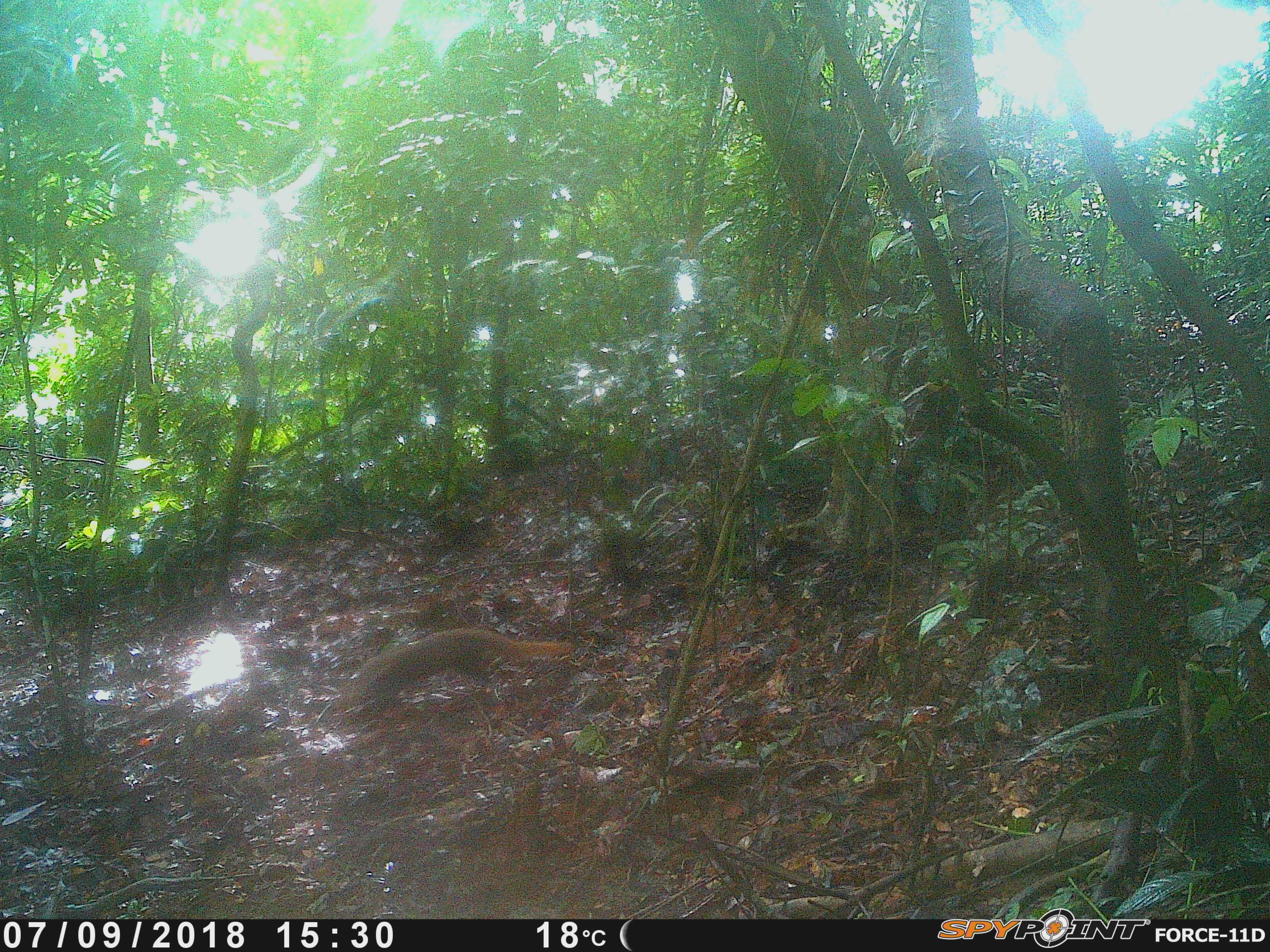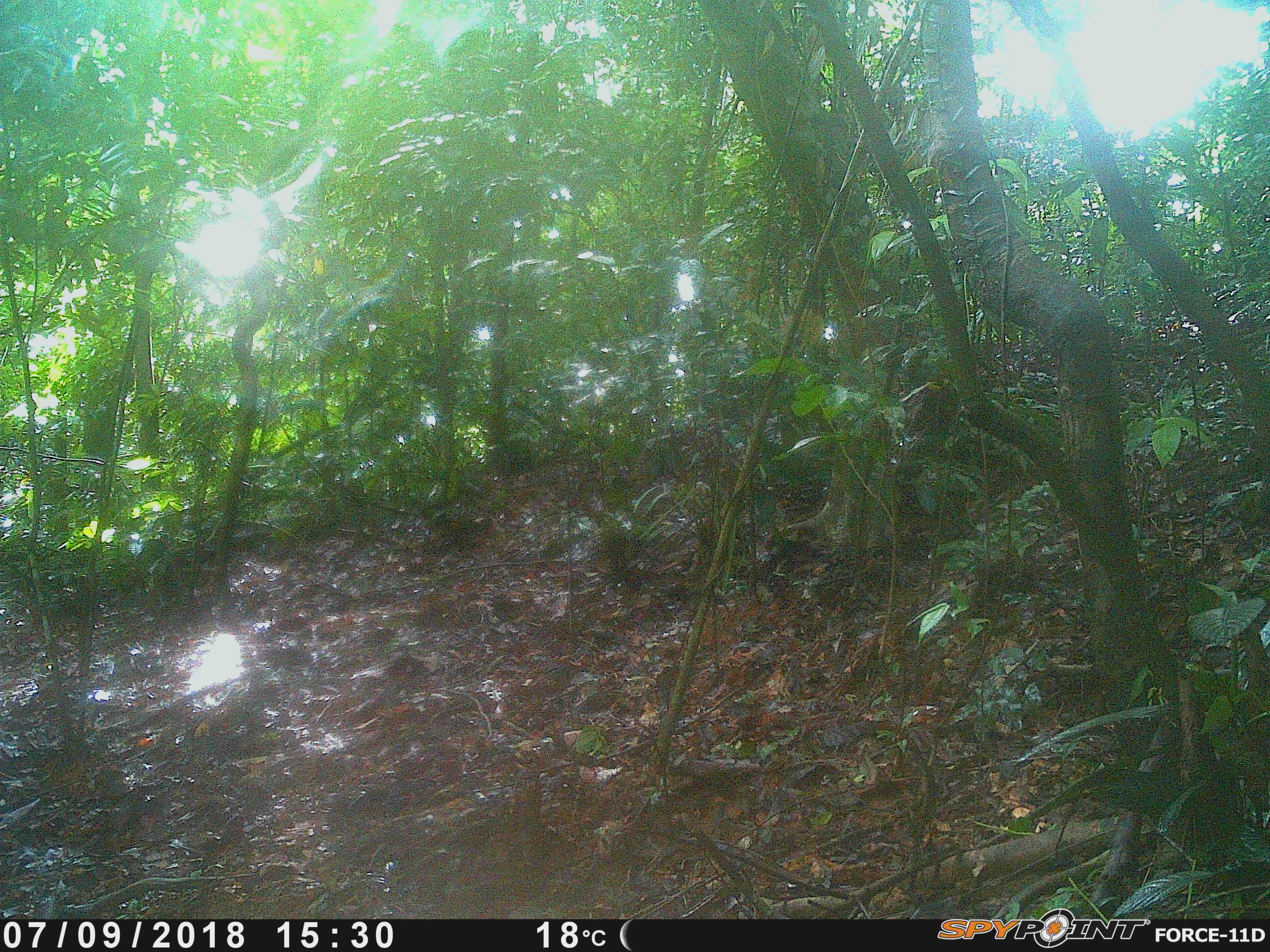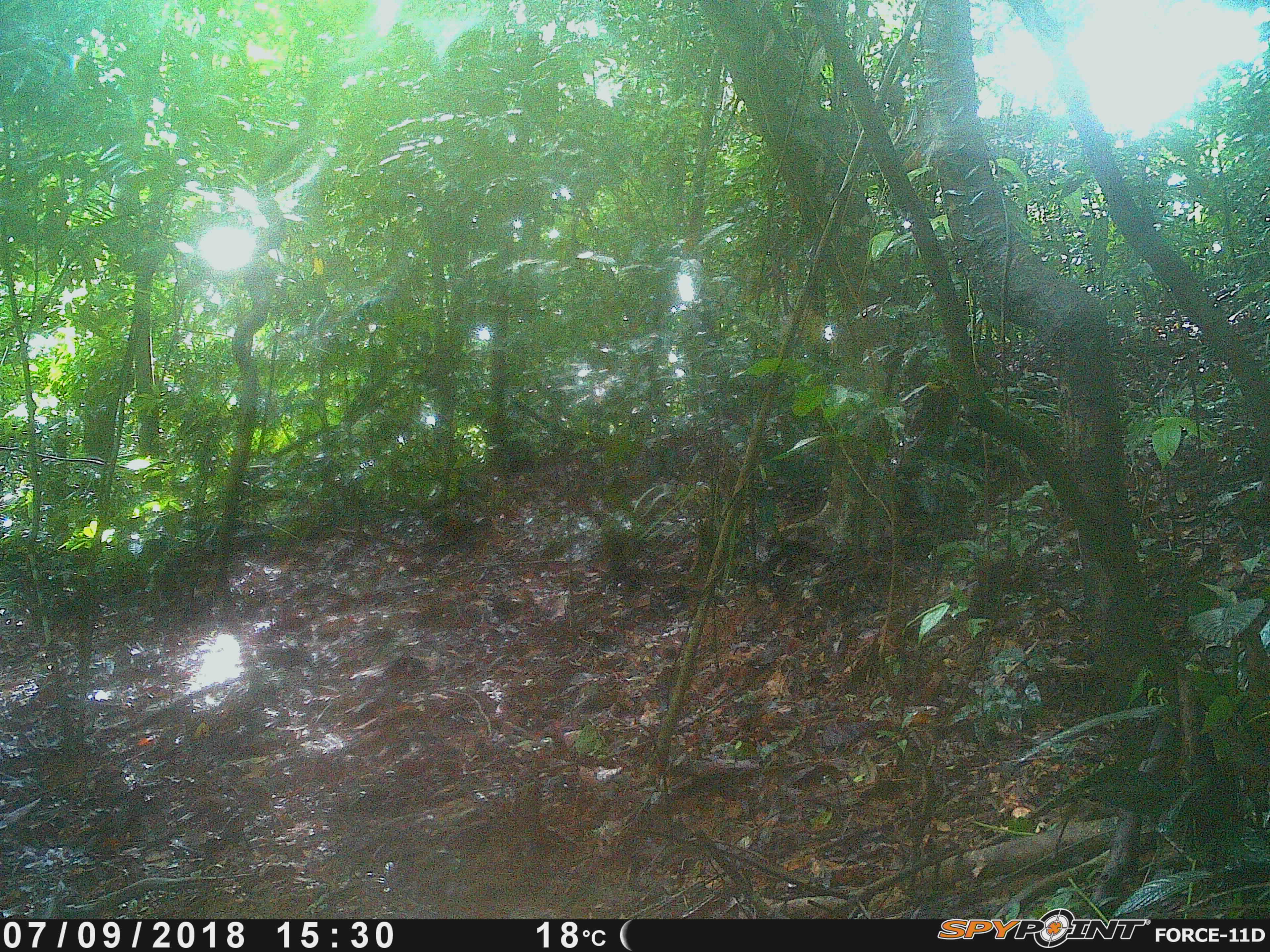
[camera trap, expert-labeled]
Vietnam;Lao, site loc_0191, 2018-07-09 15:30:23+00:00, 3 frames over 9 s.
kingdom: Animalia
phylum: Chordata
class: Mammalia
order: Carnivora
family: Herpestidae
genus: Urva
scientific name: Urva urva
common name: crab-eating mongoose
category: crab eating mongoose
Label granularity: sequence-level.